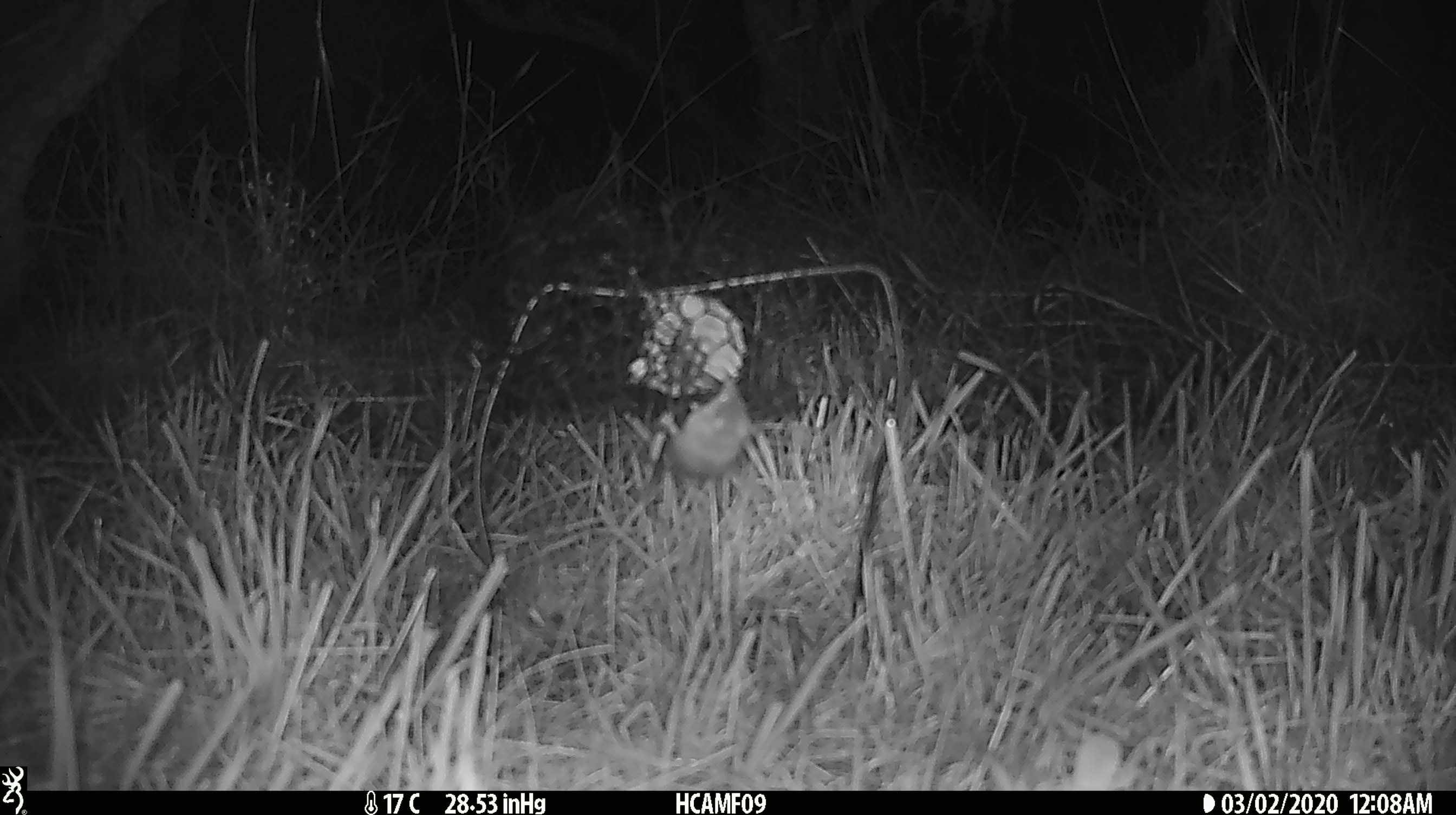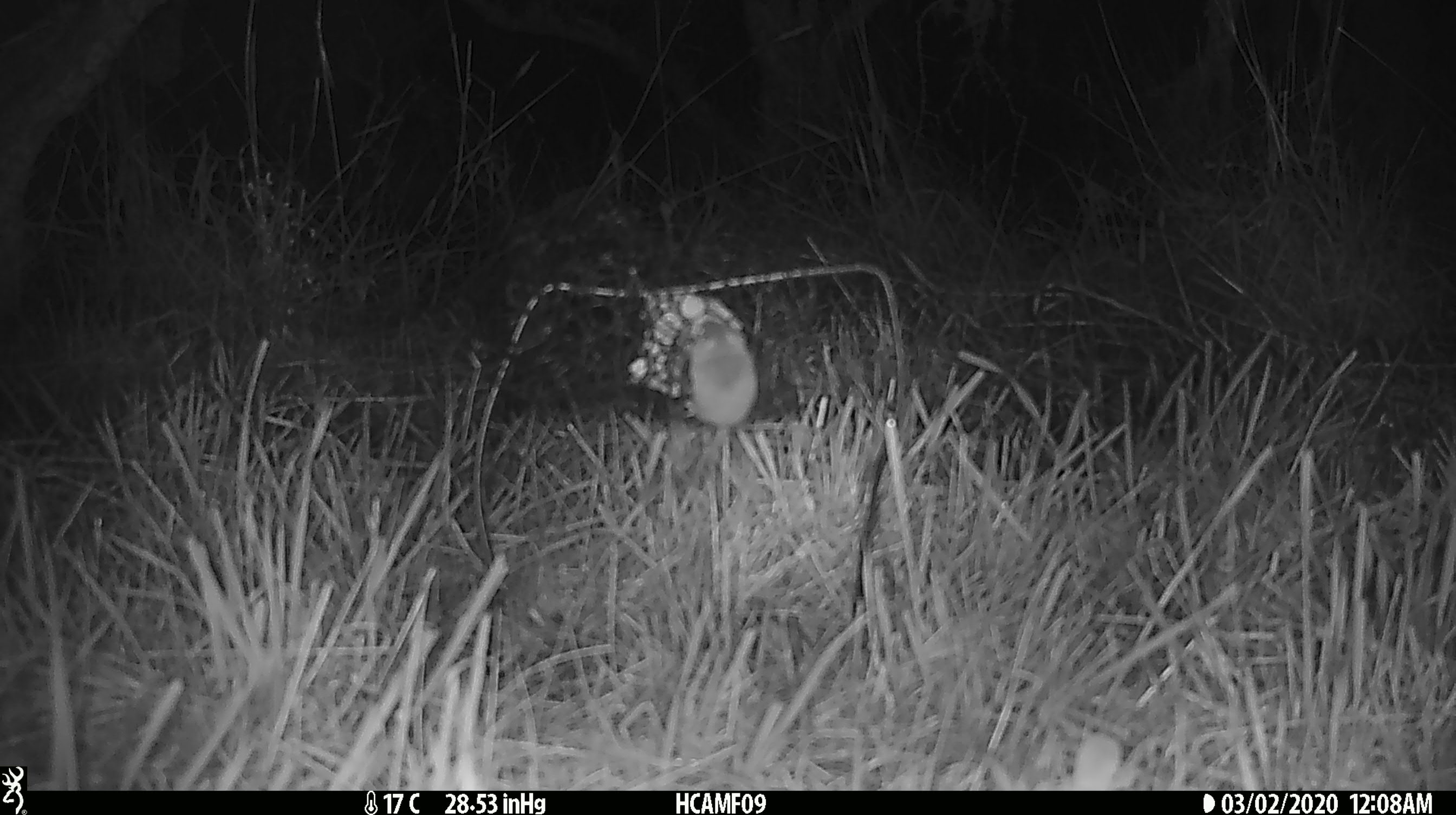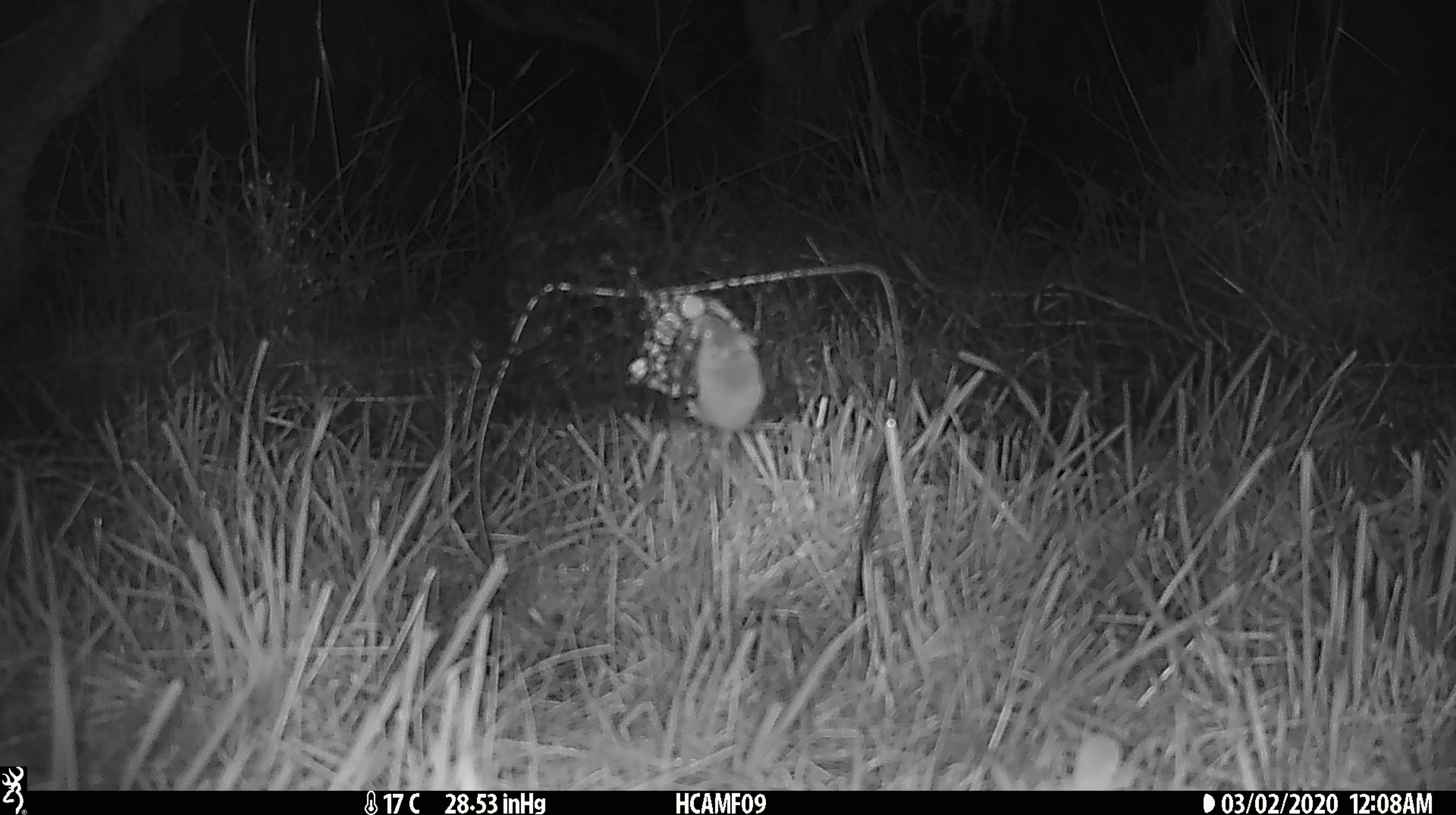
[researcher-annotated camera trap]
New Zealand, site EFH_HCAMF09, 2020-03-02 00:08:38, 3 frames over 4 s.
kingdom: Animalia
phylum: Chordata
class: Mammalia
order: Rodentia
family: Muridae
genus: Mus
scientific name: Mus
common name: mouse